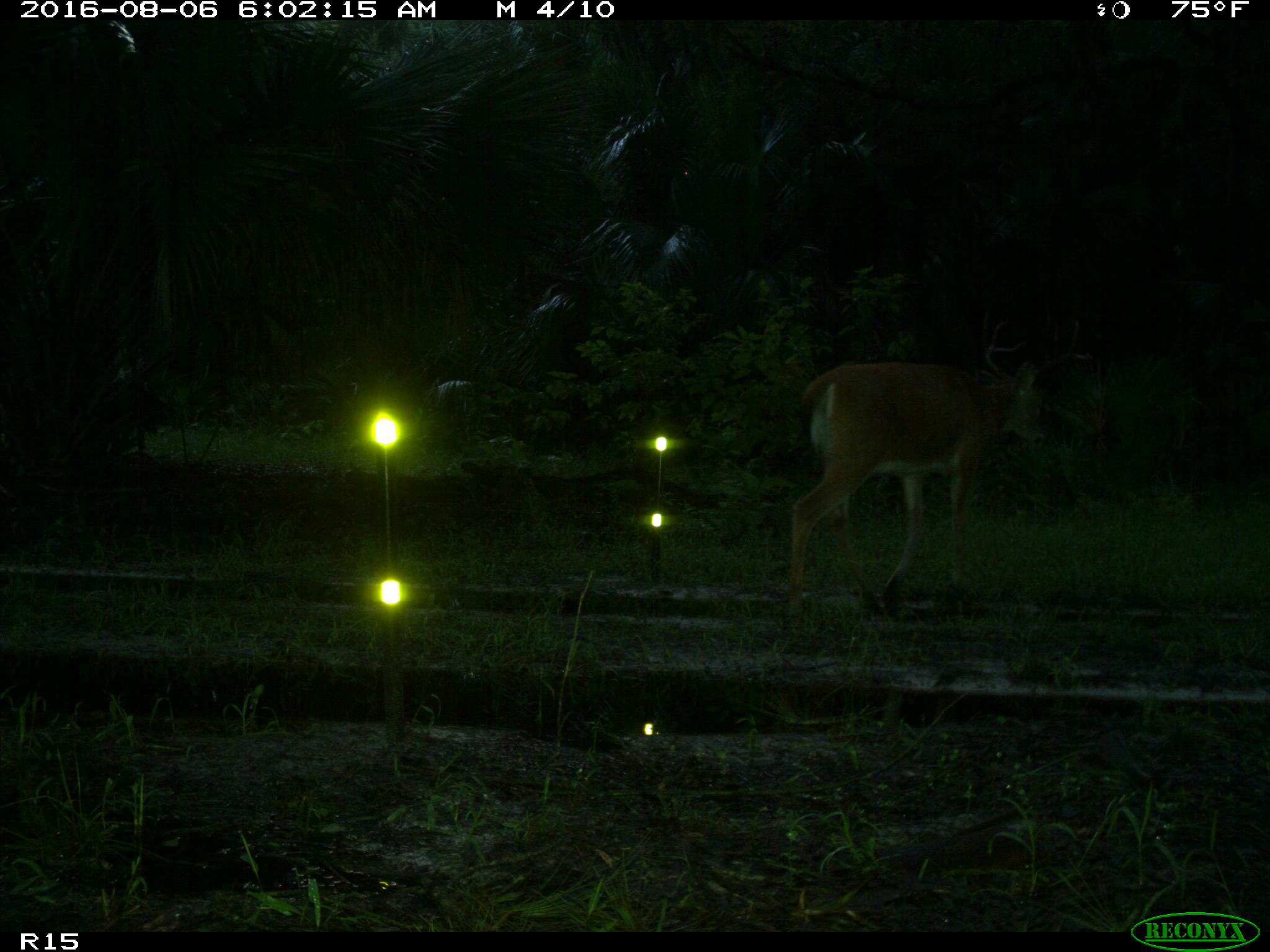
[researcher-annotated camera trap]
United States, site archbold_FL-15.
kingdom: Animalia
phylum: Chordata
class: Mammalia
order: Artiodactyla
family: Cervidae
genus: Odocoileus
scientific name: Odocoileus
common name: deer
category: unidentified deer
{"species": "unidentified deer (deer) (Odocoileus)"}